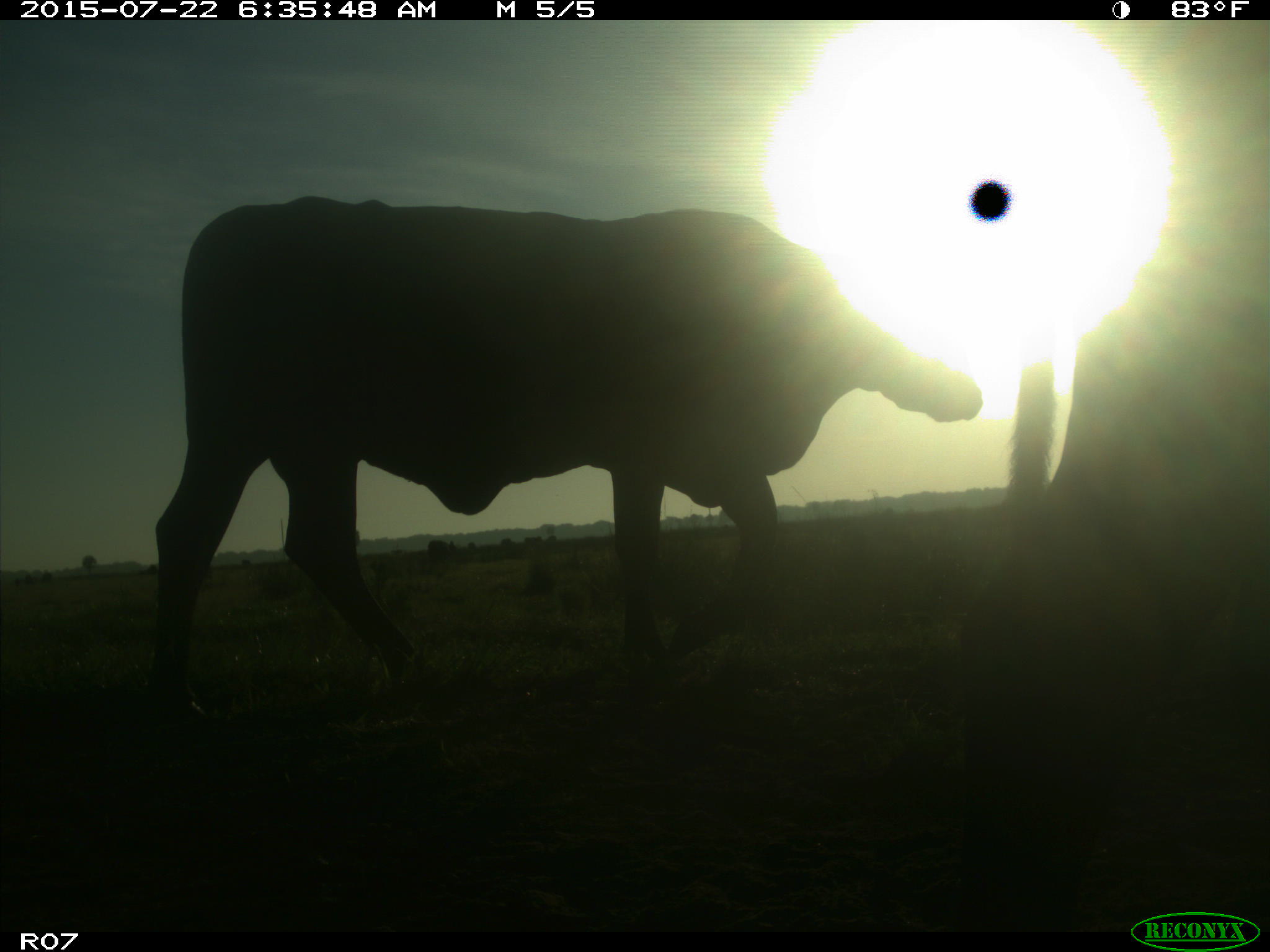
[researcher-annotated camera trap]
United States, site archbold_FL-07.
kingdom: Animalia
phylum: Chordata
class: Mammalia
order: Artiodactyla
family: Bovidae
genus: Bos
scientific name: Bos taurus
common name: domestic cow